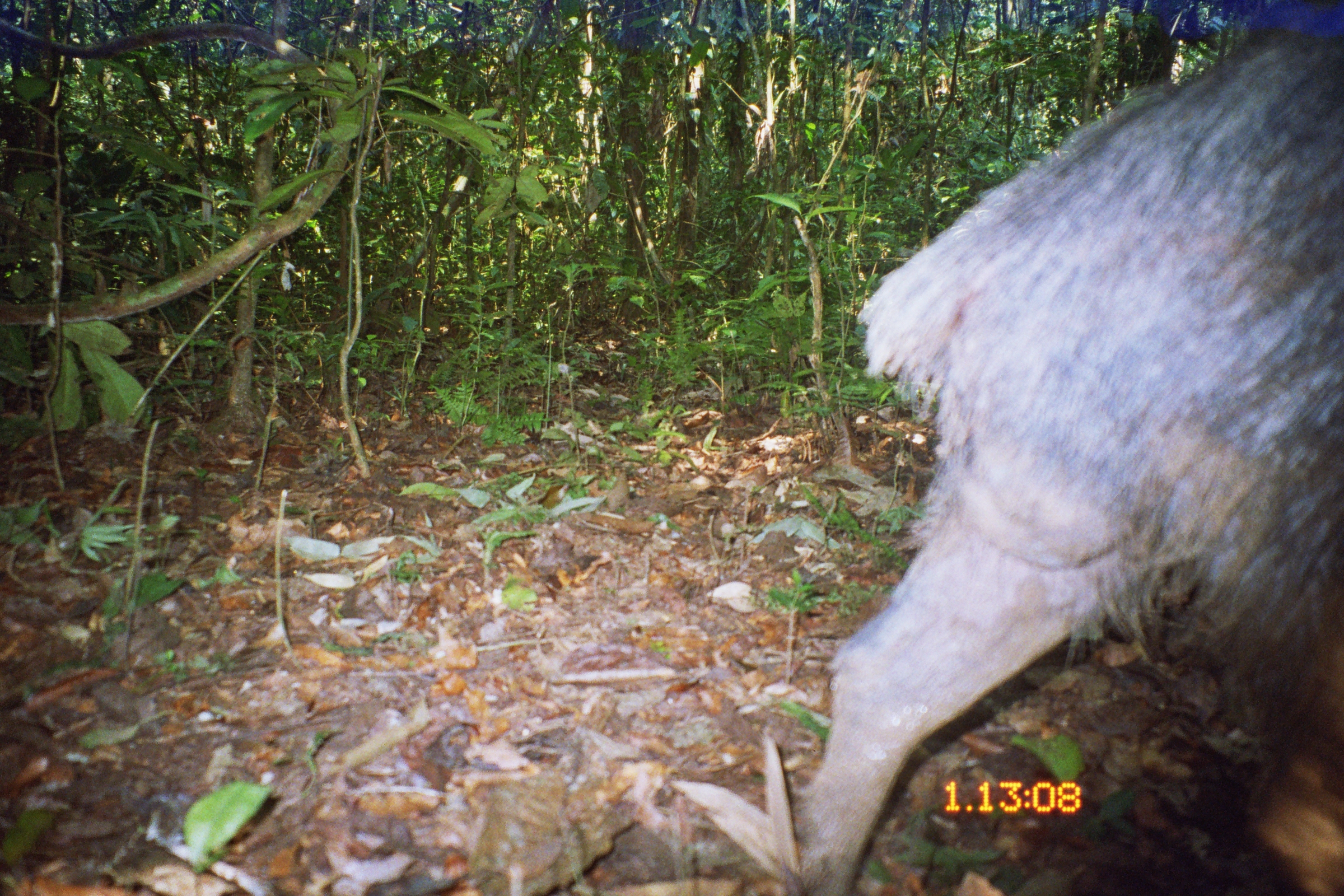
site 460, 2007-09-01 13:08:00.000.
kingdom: Animalia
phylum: Chordata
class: Mammalia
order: Artiodactyla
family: Tayassuidae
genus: Tayassu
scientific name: Tayassu pecari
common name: white-lipped peccary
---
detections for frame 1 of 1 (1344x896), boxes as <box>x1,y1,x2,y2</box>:
tayassu pecari: <box>790,0,1341,893</box>